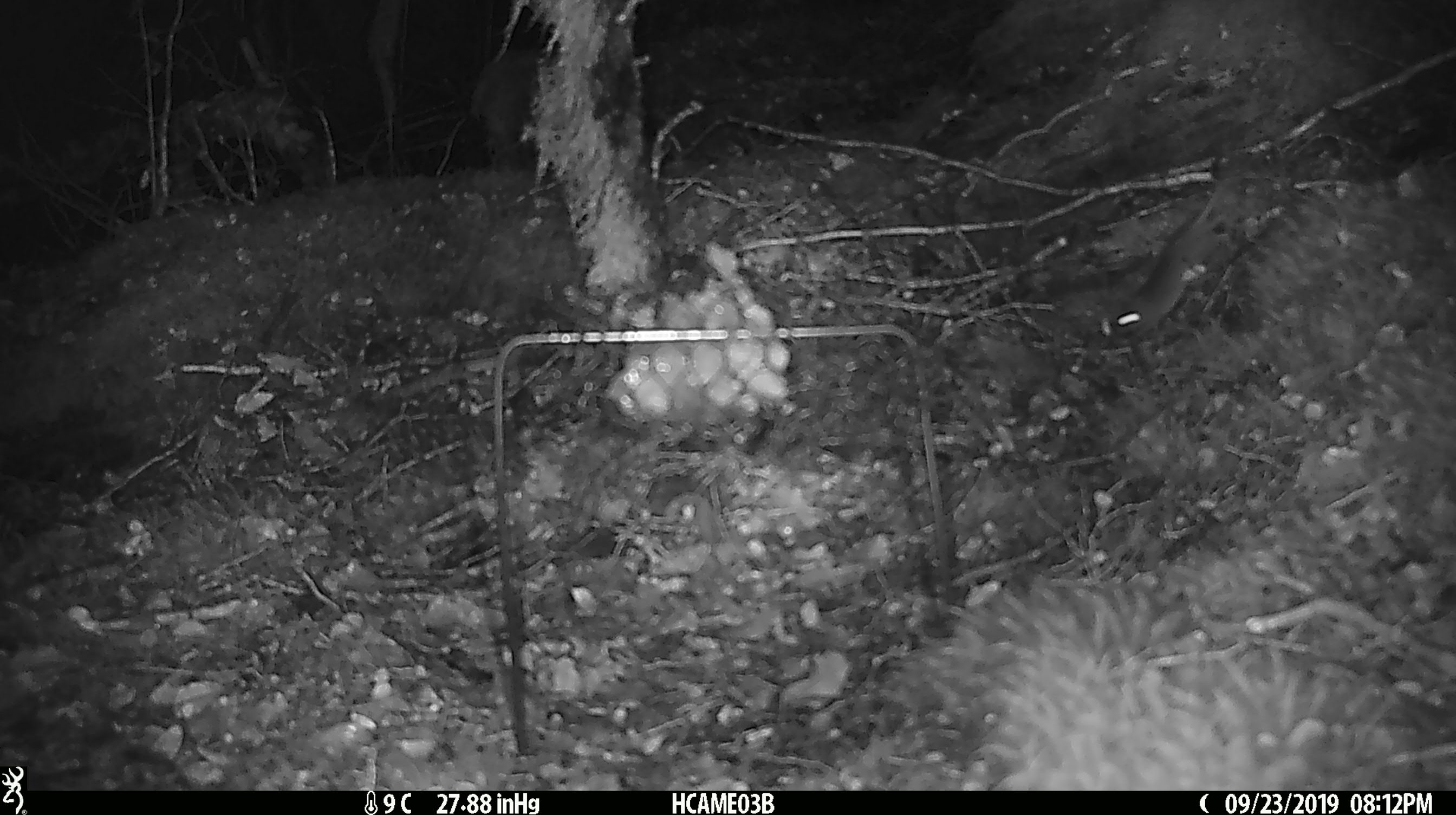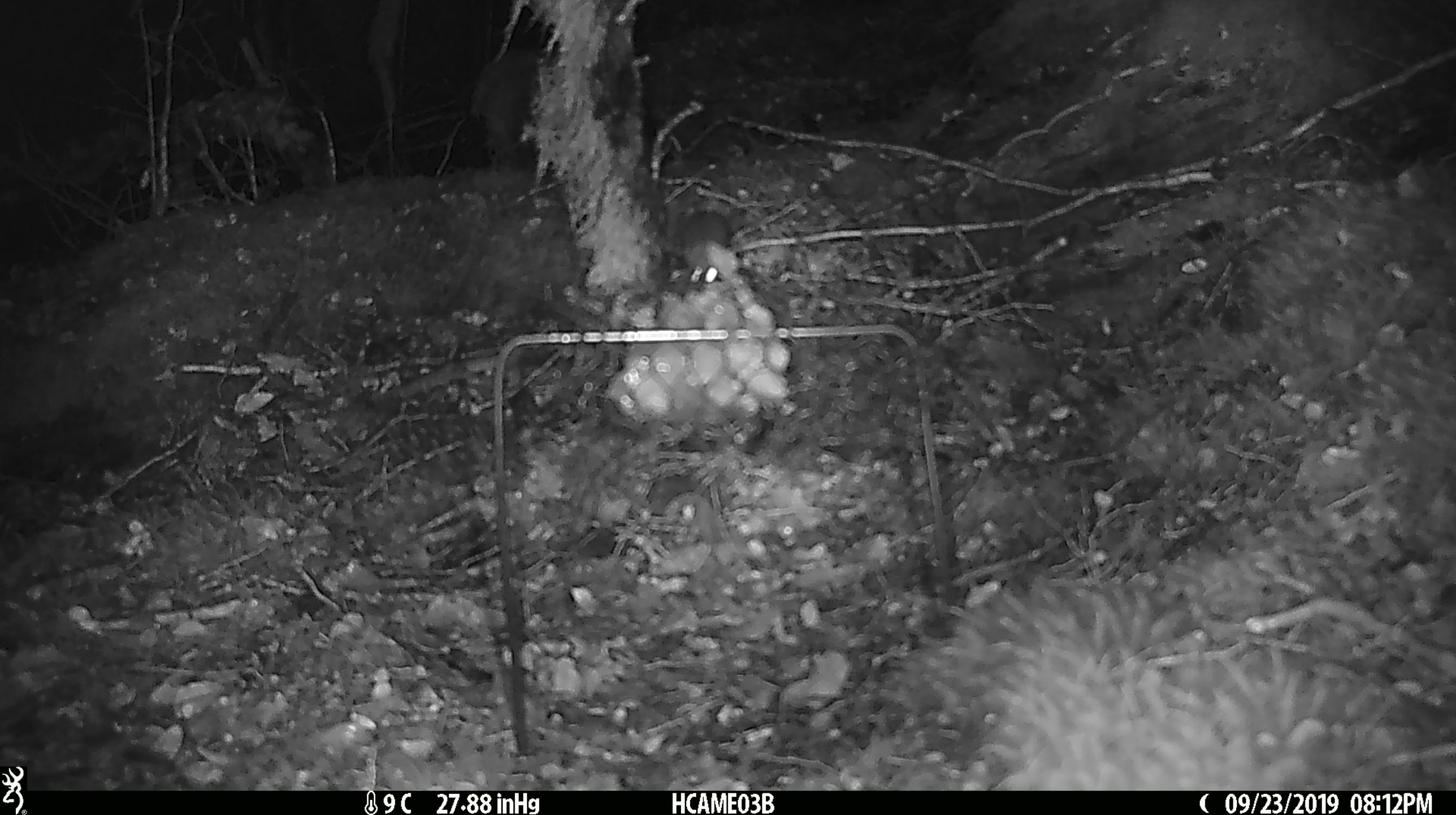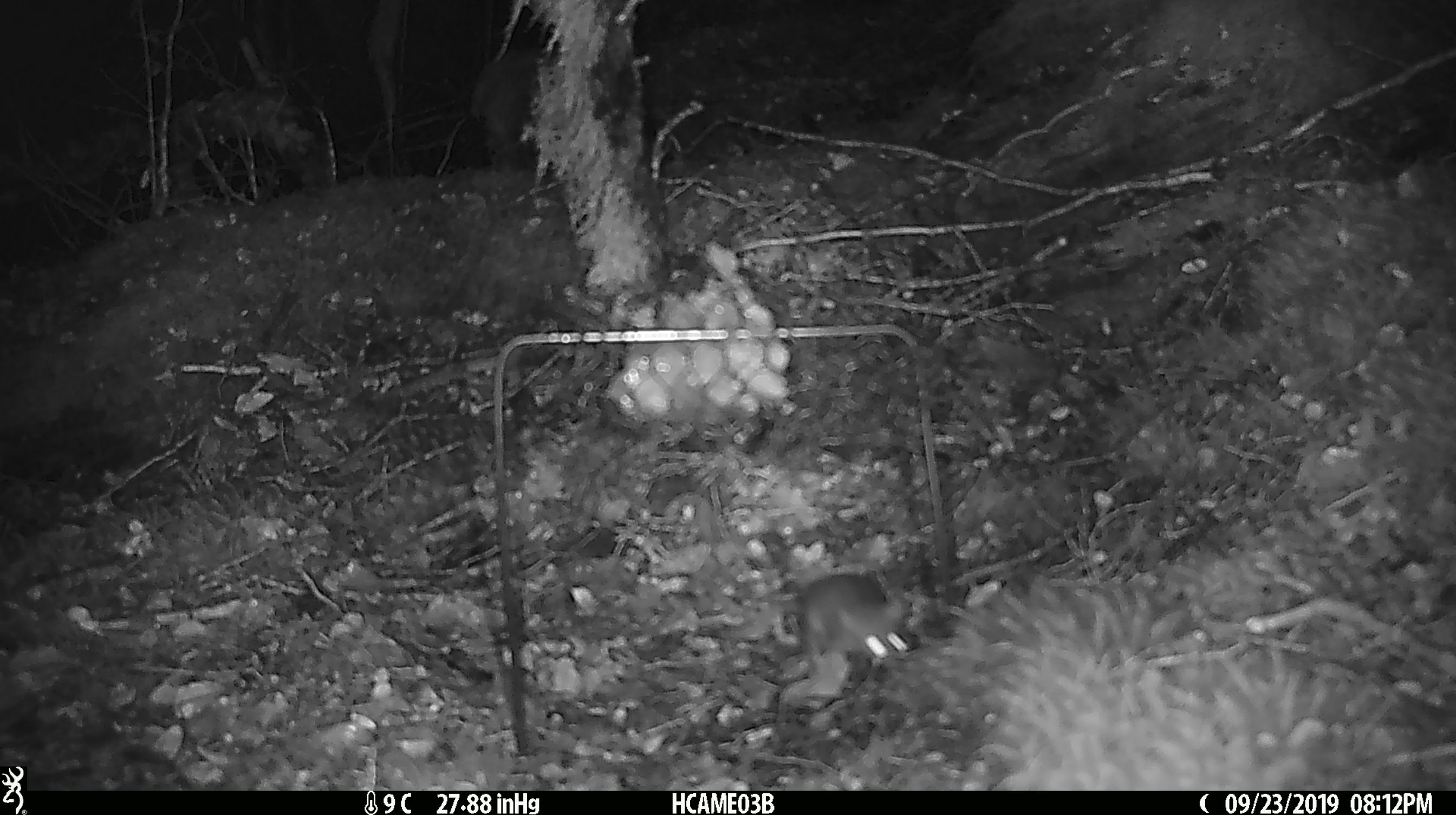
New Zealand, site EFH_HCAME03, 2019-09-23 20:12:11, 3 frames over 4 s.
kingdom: Animalia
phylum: Chordata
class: Mammalia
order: Rodentia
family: Muridae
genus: Mus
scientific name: Mus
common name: mouse